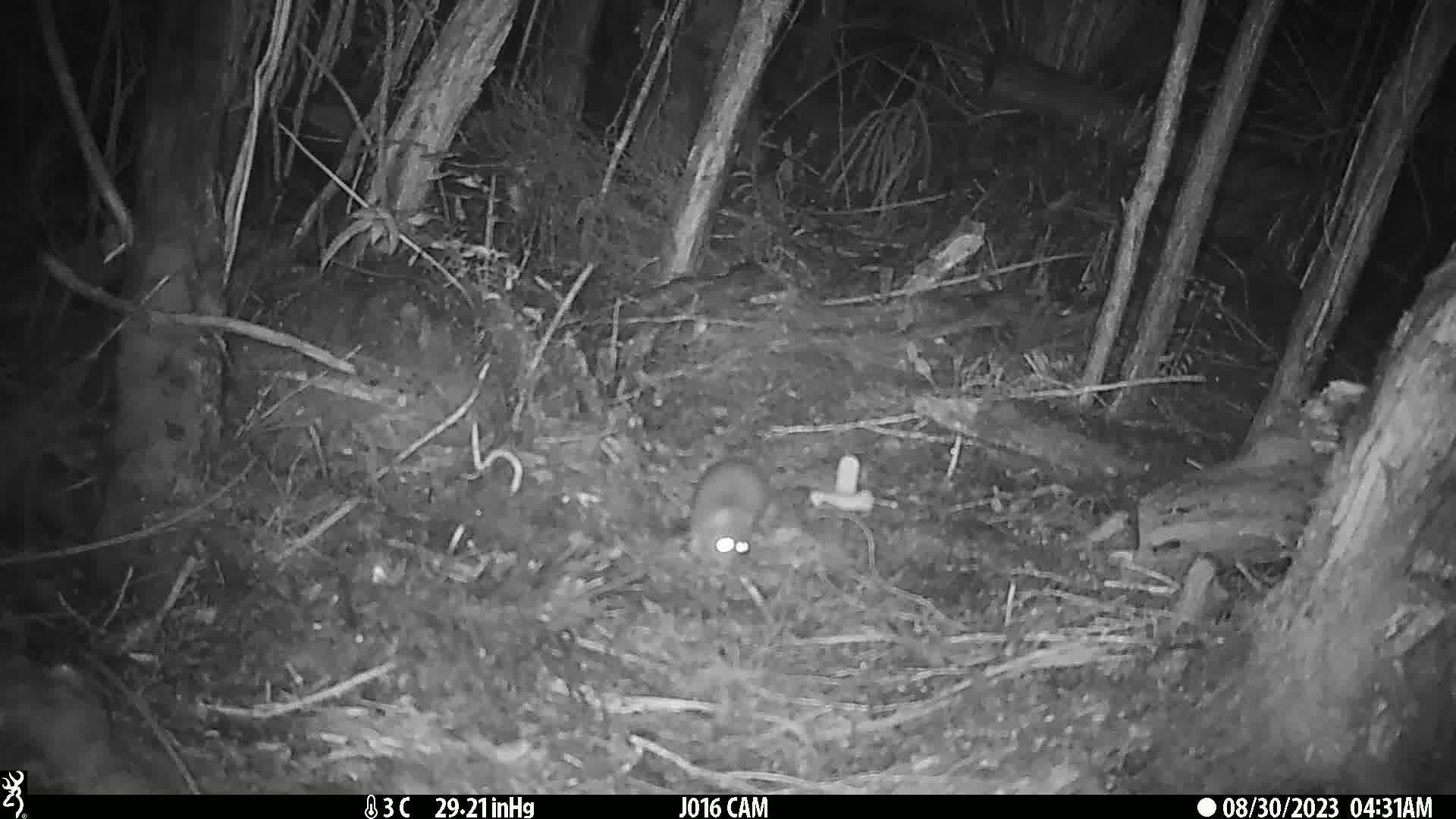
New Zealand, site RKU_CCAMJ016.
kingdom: Animalia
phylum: Chordata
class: Mammalia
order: Rodentia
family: Muridae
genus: Rattus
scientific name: Rattus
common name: rat